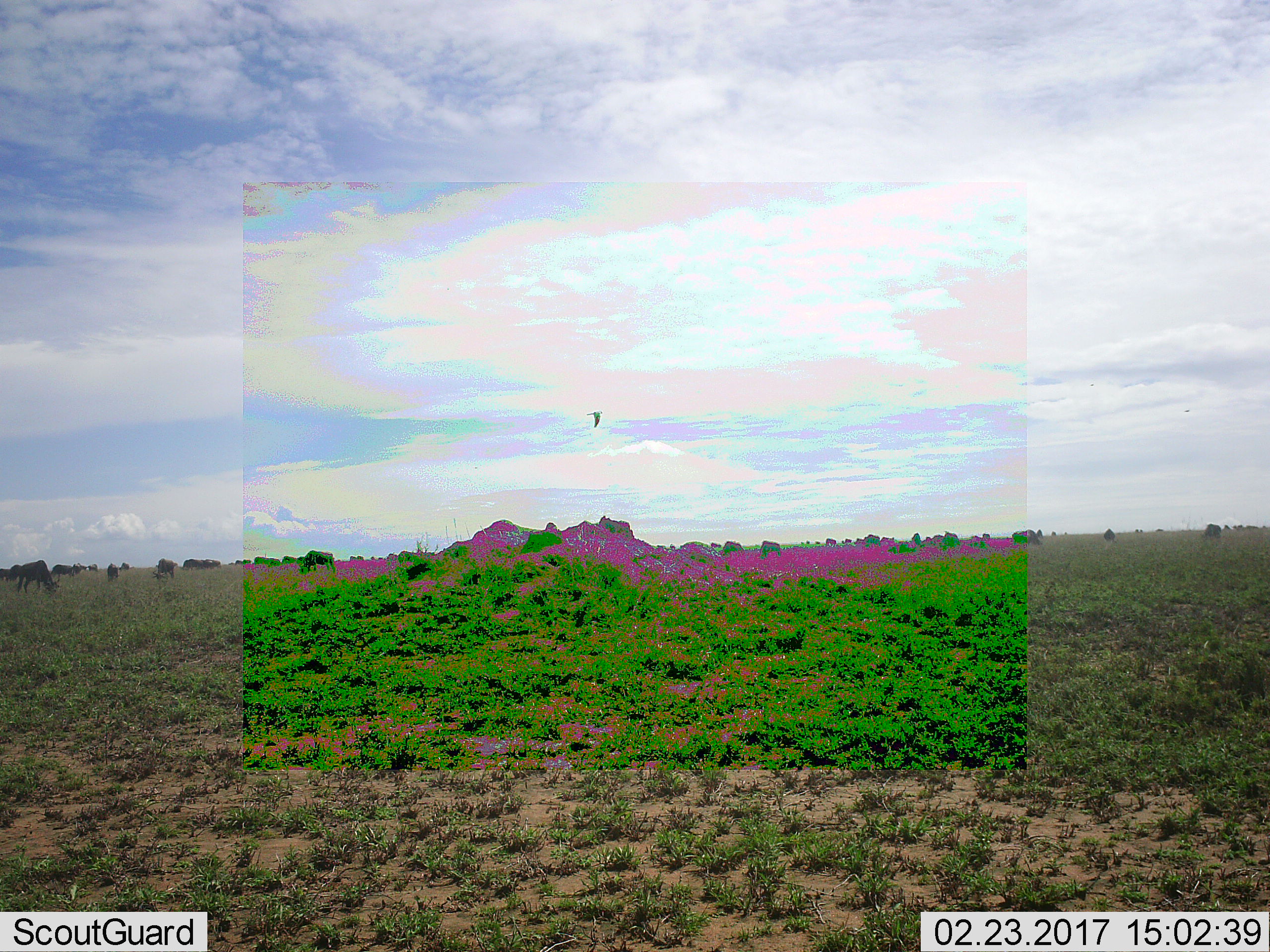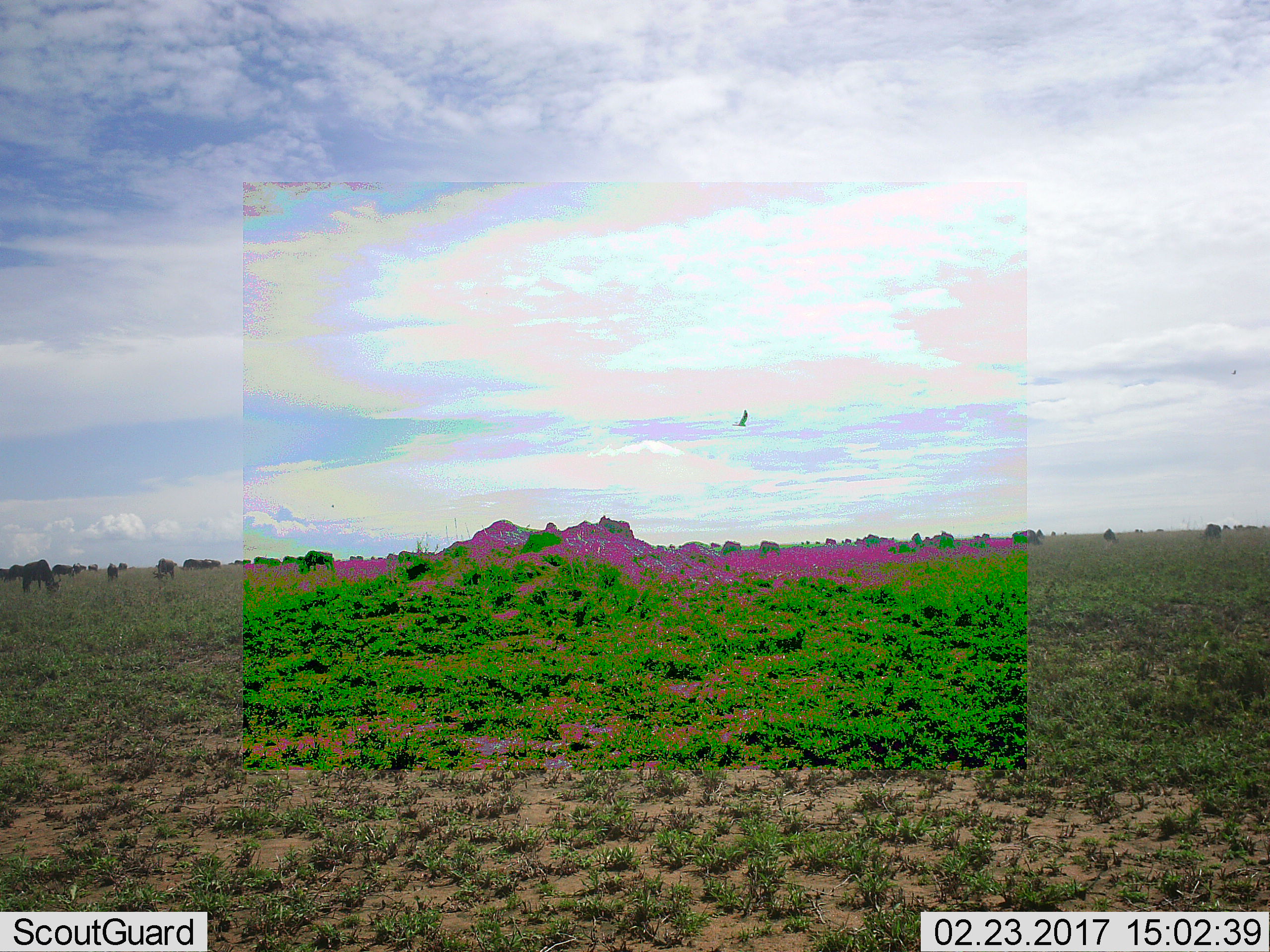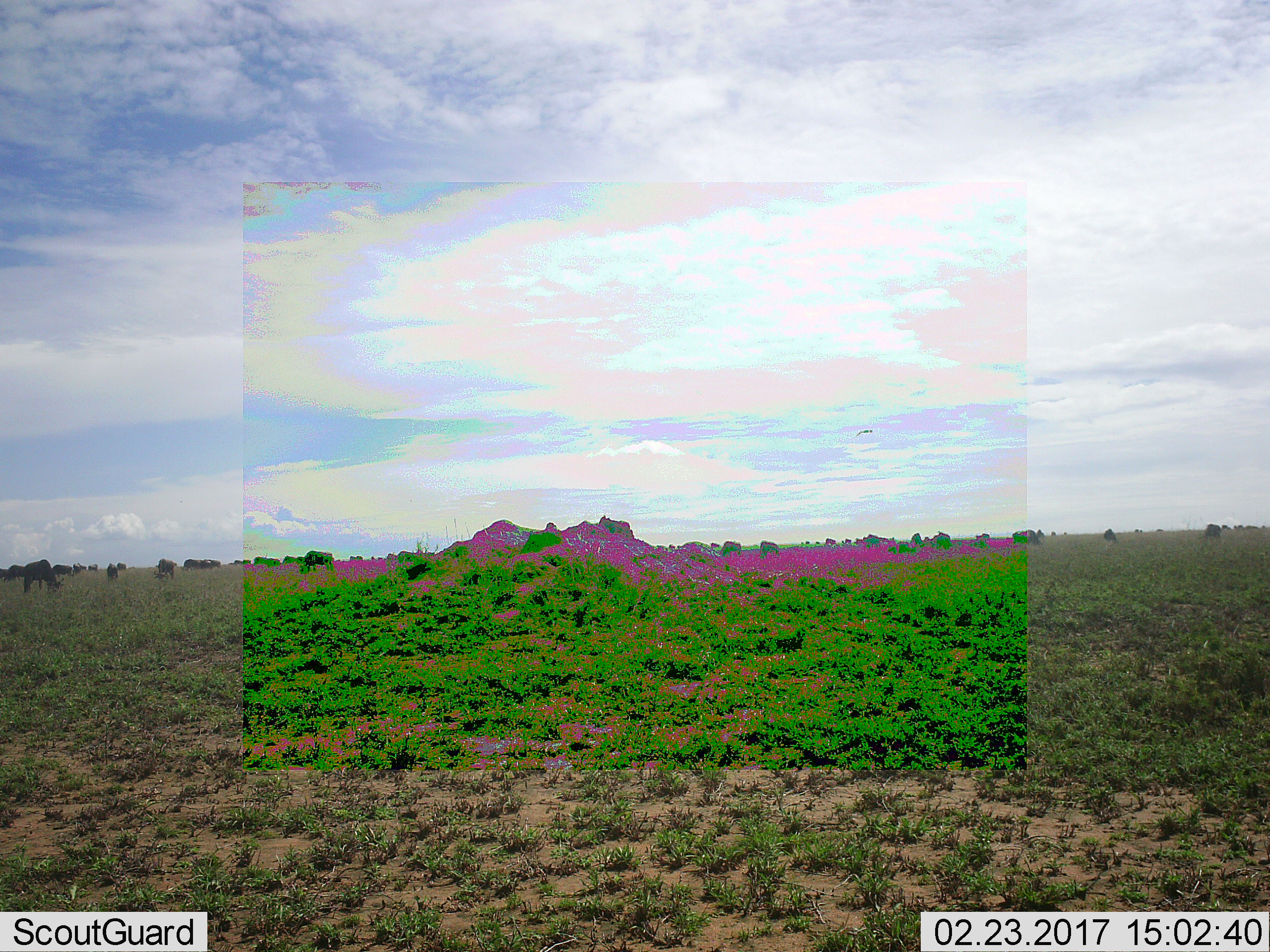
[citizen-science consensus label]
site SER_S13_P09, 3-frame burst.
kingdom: Animalia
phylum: Chordata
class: Mammalia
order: Artiodactyla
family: Bovidae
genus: Connochaetes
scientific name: Connochaetes taurinus taurinus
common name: blue wildebeest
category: wildebeestblue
Wildebeestblue (blue wildebeest) (Connochaetes taurinus taurinus), count 11-50. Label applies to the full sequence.